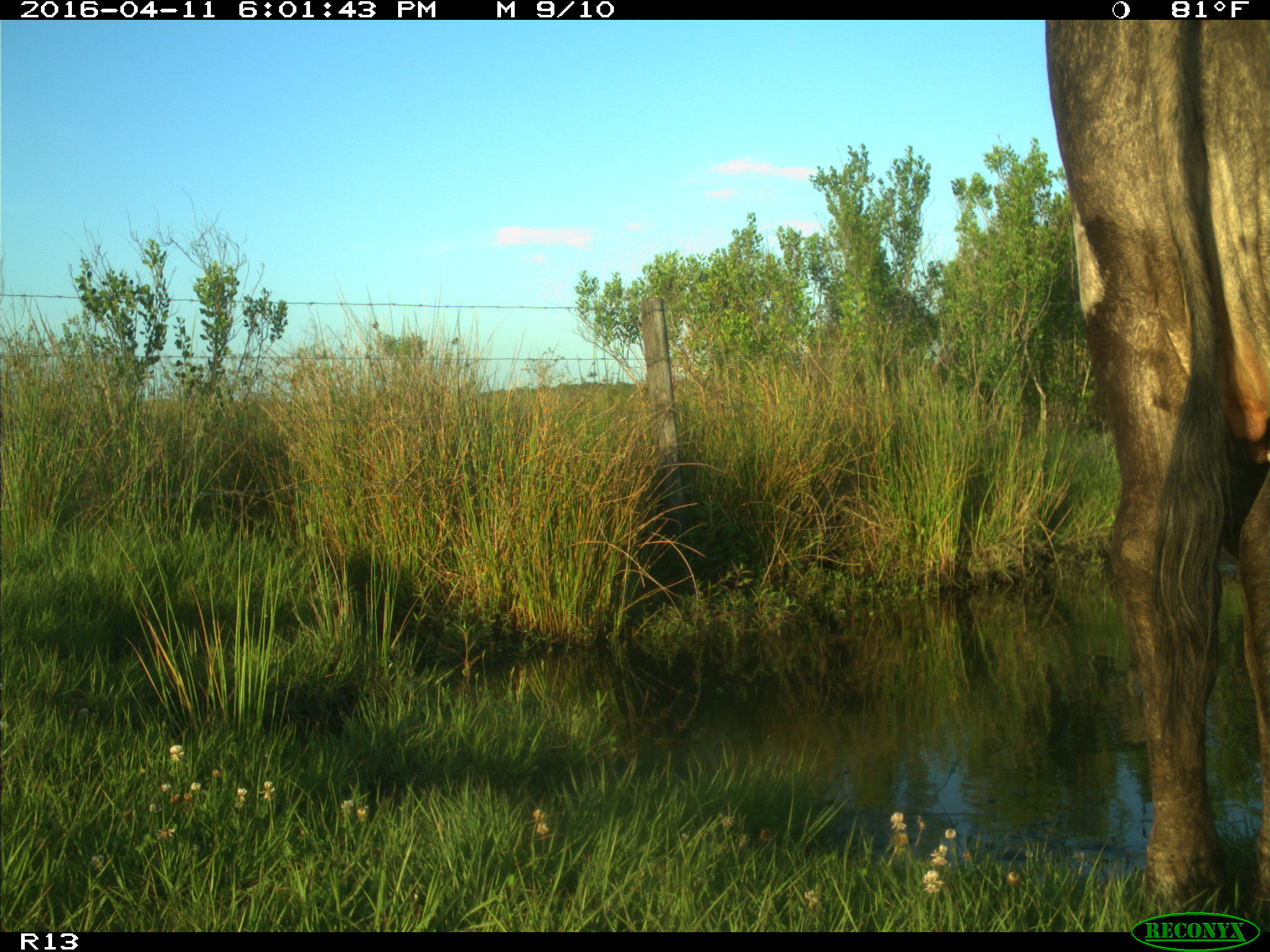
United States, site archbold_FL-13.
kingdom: Animalia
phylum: Chordata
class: Mammalia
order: Artiodactyla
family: Bovidae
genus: Bos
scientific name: Bos taurus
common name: domestic cow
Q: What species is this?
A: Bos taurus (domestic cow).